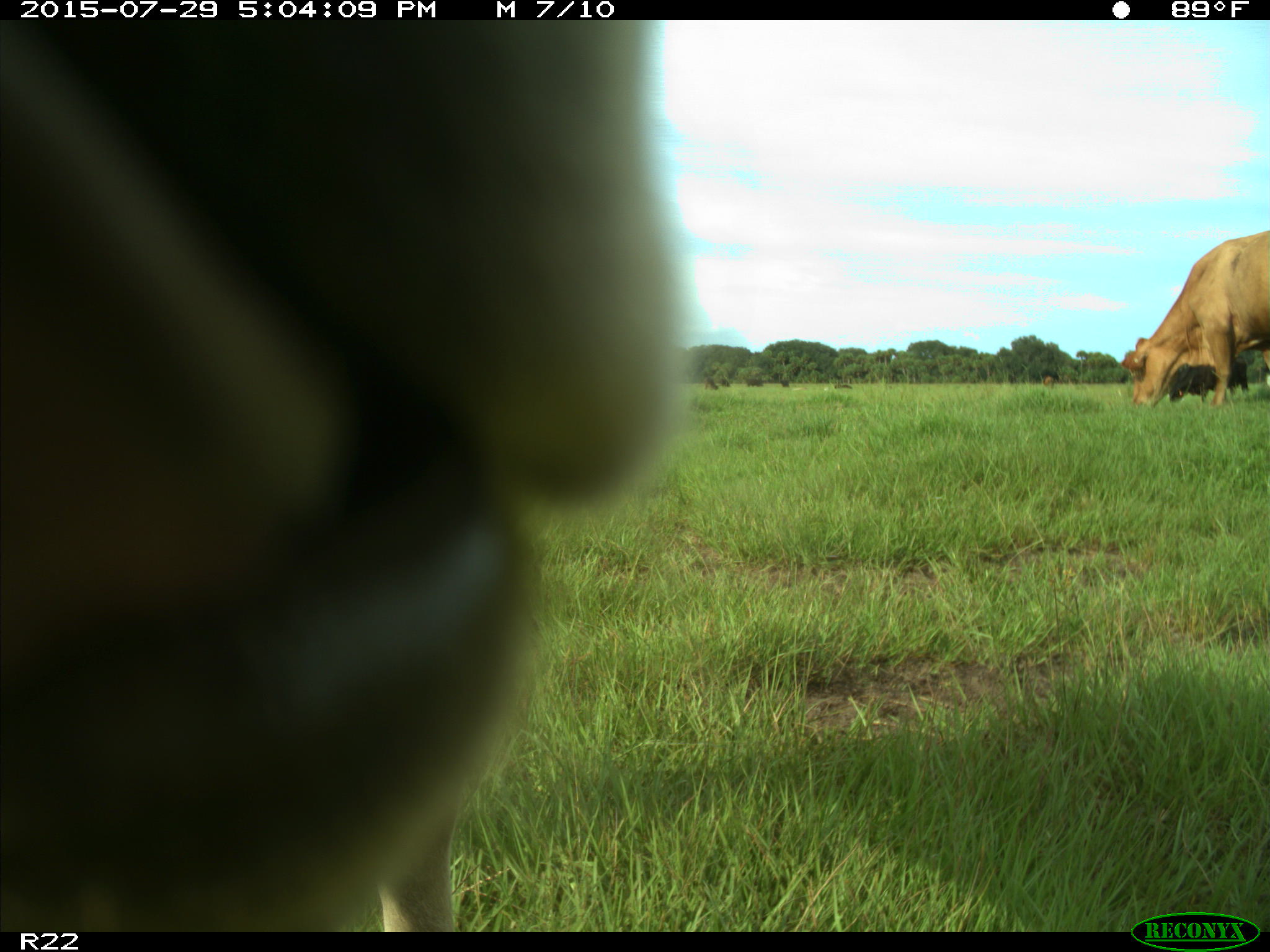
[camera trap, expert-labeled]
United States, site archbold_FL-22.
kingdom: Animalia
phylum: Chordata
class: Mammalia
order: Artiodactyla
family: Bovidae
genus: Bos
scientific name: Bos taurus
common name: domestic cow